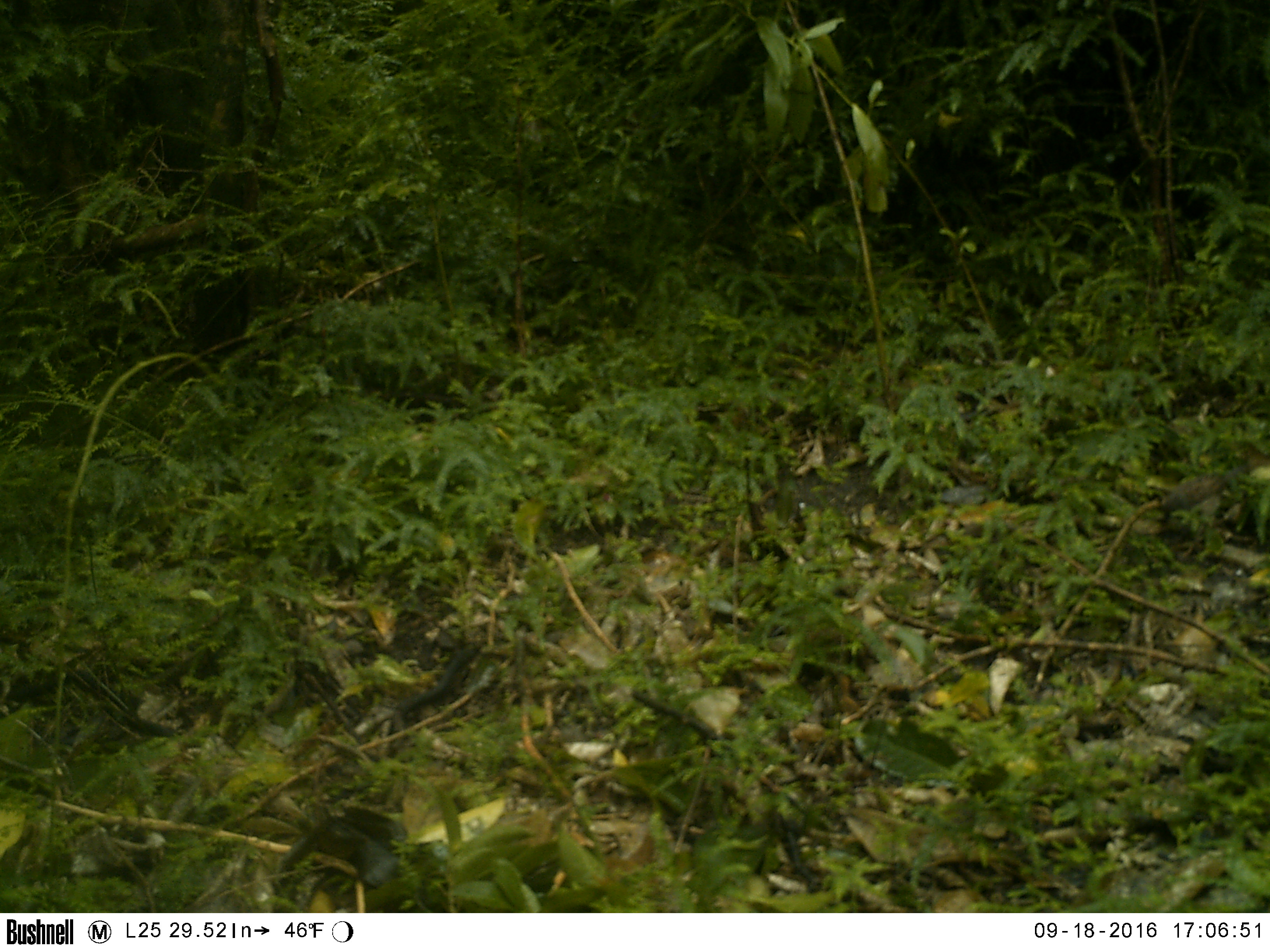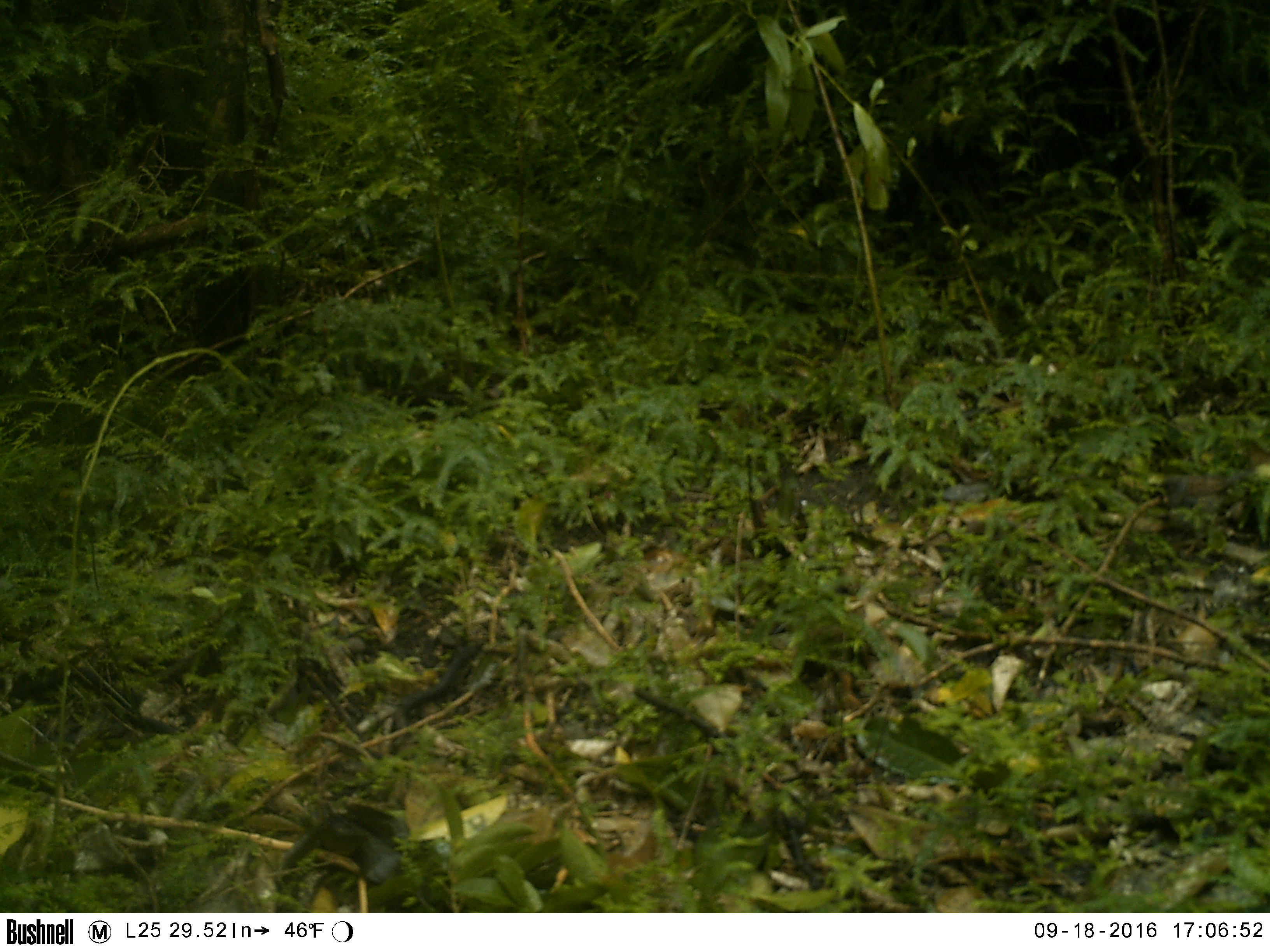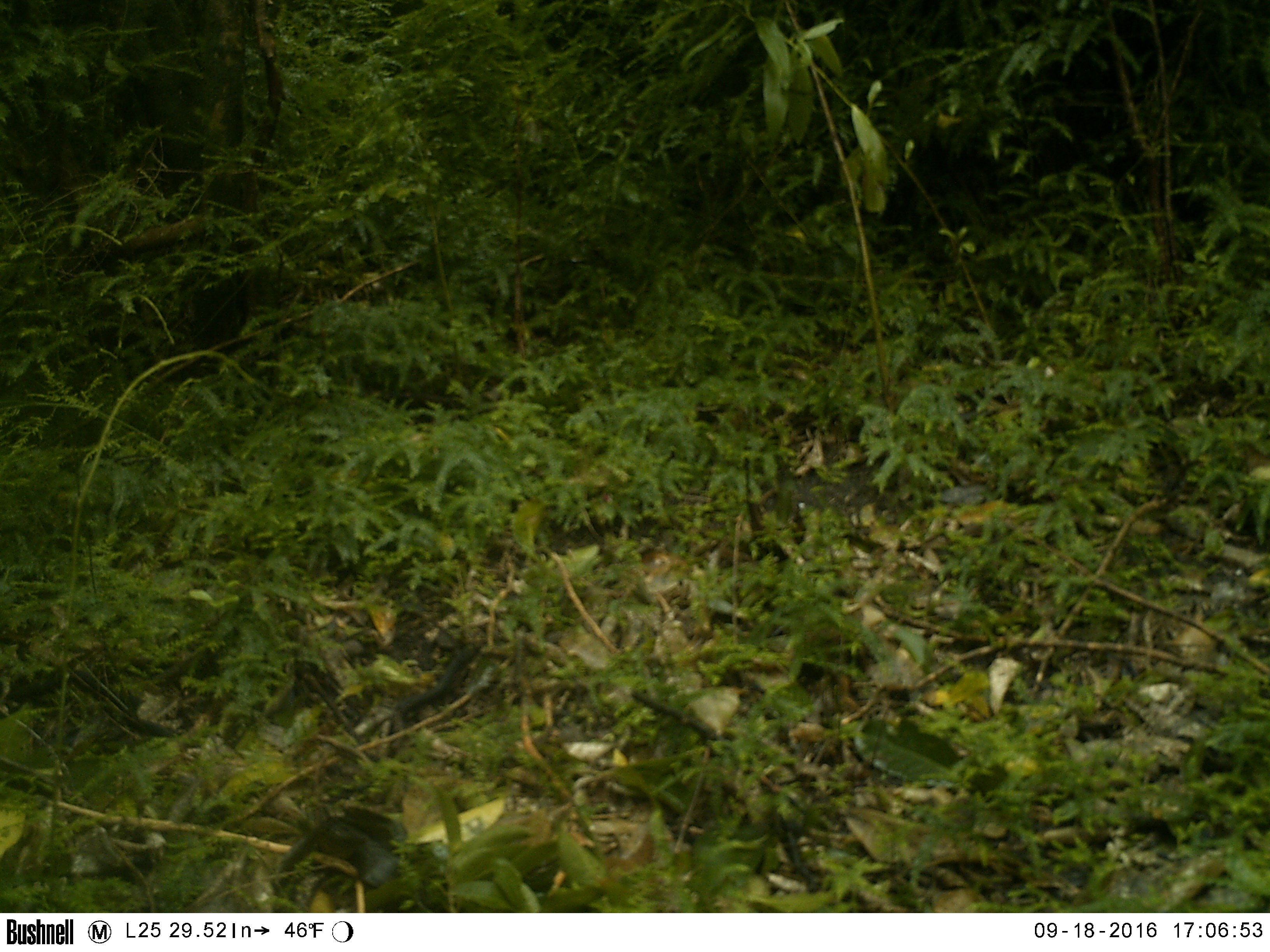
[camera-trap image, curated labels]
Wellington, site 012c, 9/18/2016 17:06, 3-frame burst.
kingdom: Animalia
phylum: Chordata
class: Aves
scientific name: Aves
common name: bird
Bird (Aves).